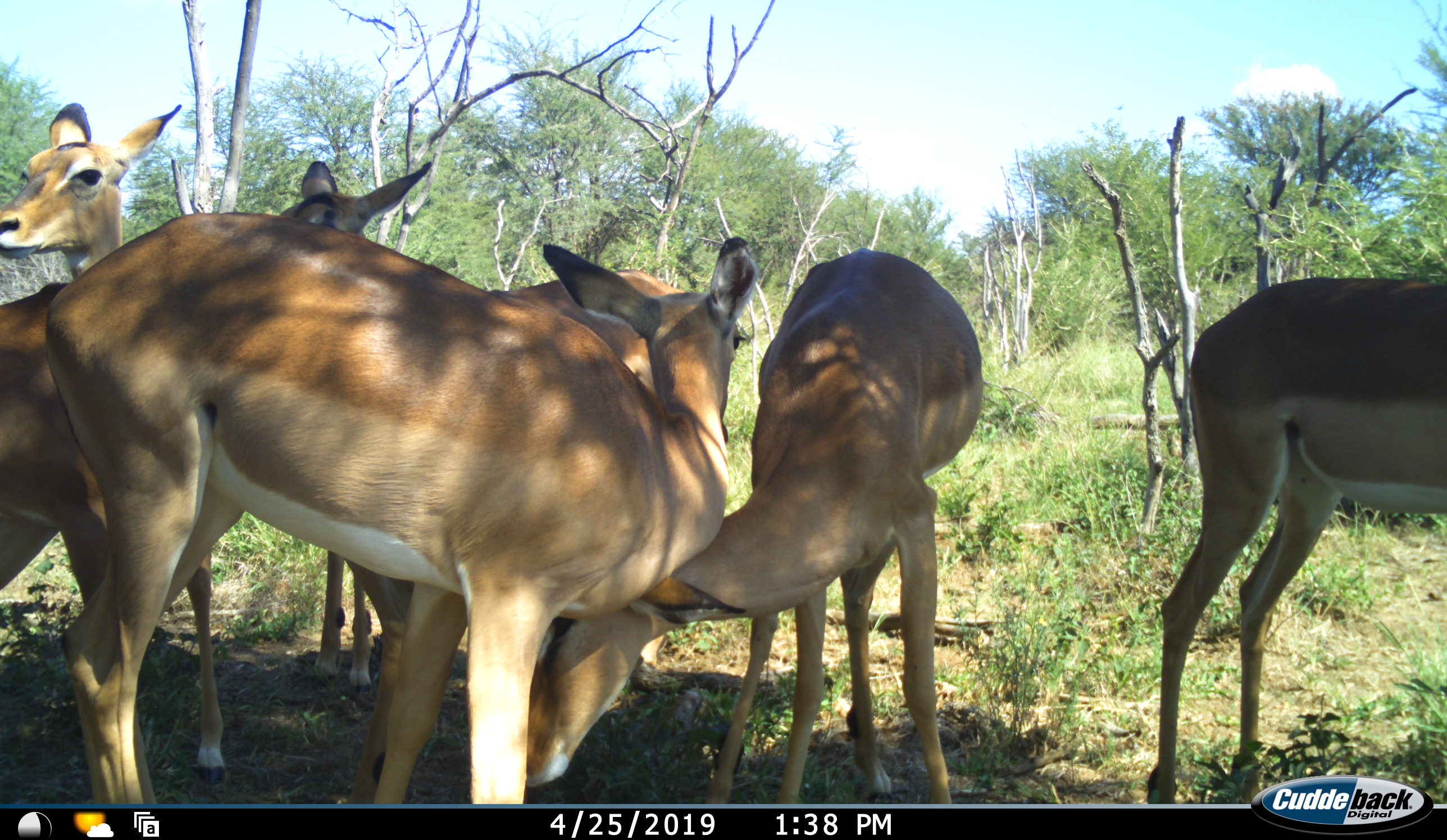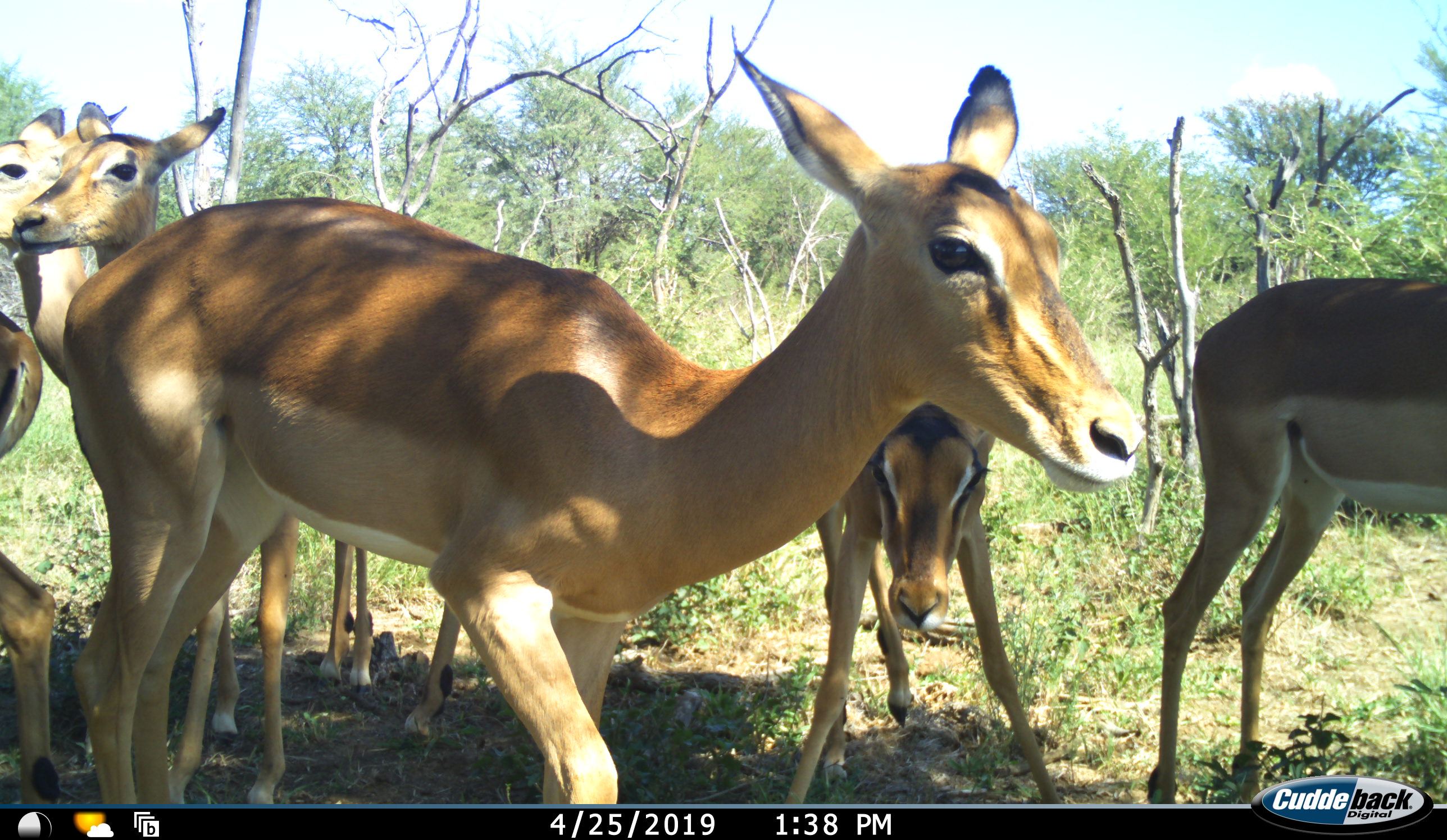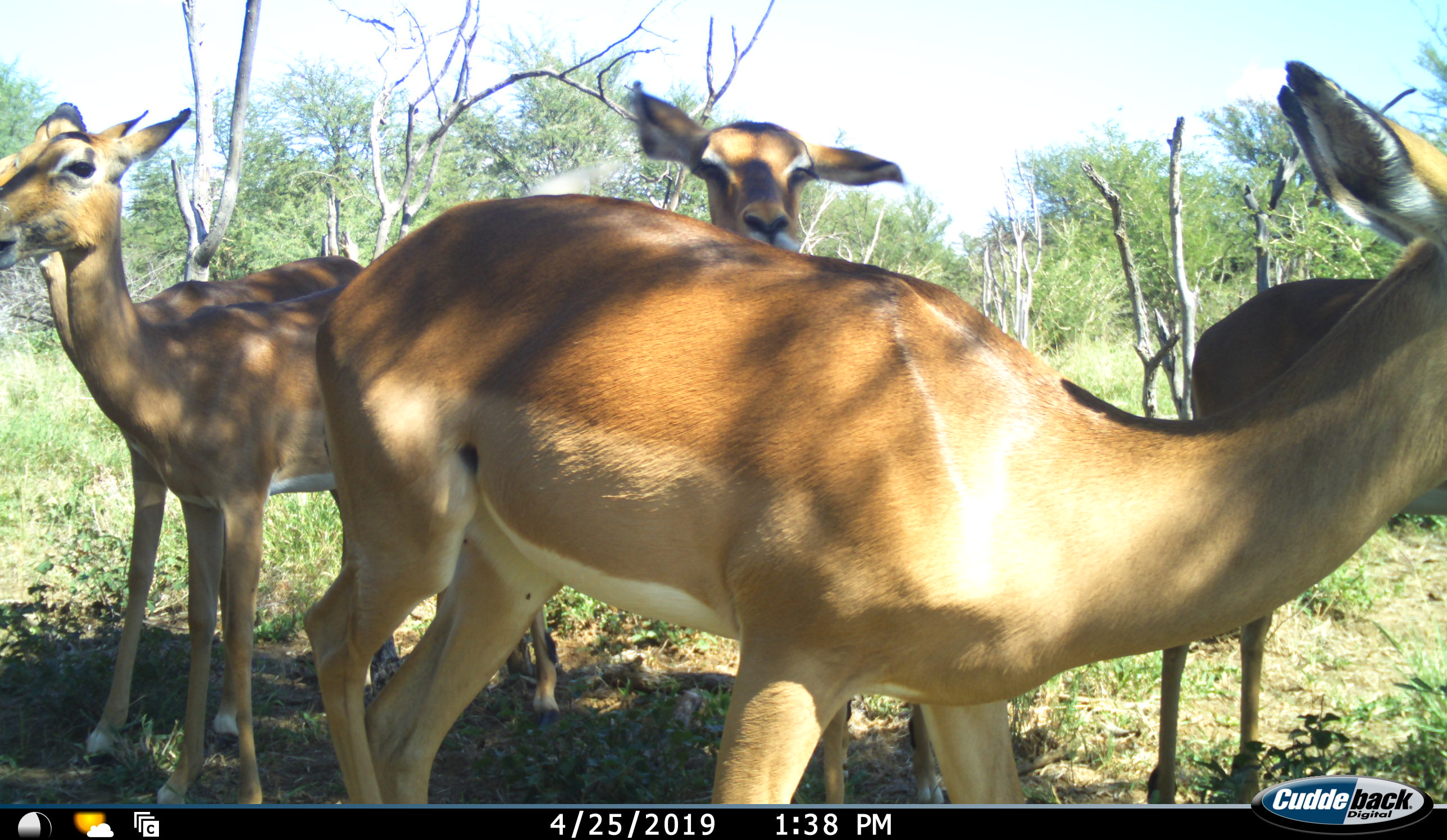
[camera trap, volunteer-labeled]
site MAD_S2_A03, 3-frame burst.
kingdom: Animalia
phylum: Chordata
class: Mammalia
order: Artiodactyla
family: Bovidae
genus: Aepyceros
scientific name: Aepyceros melampus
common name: impala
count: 6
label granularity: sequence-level